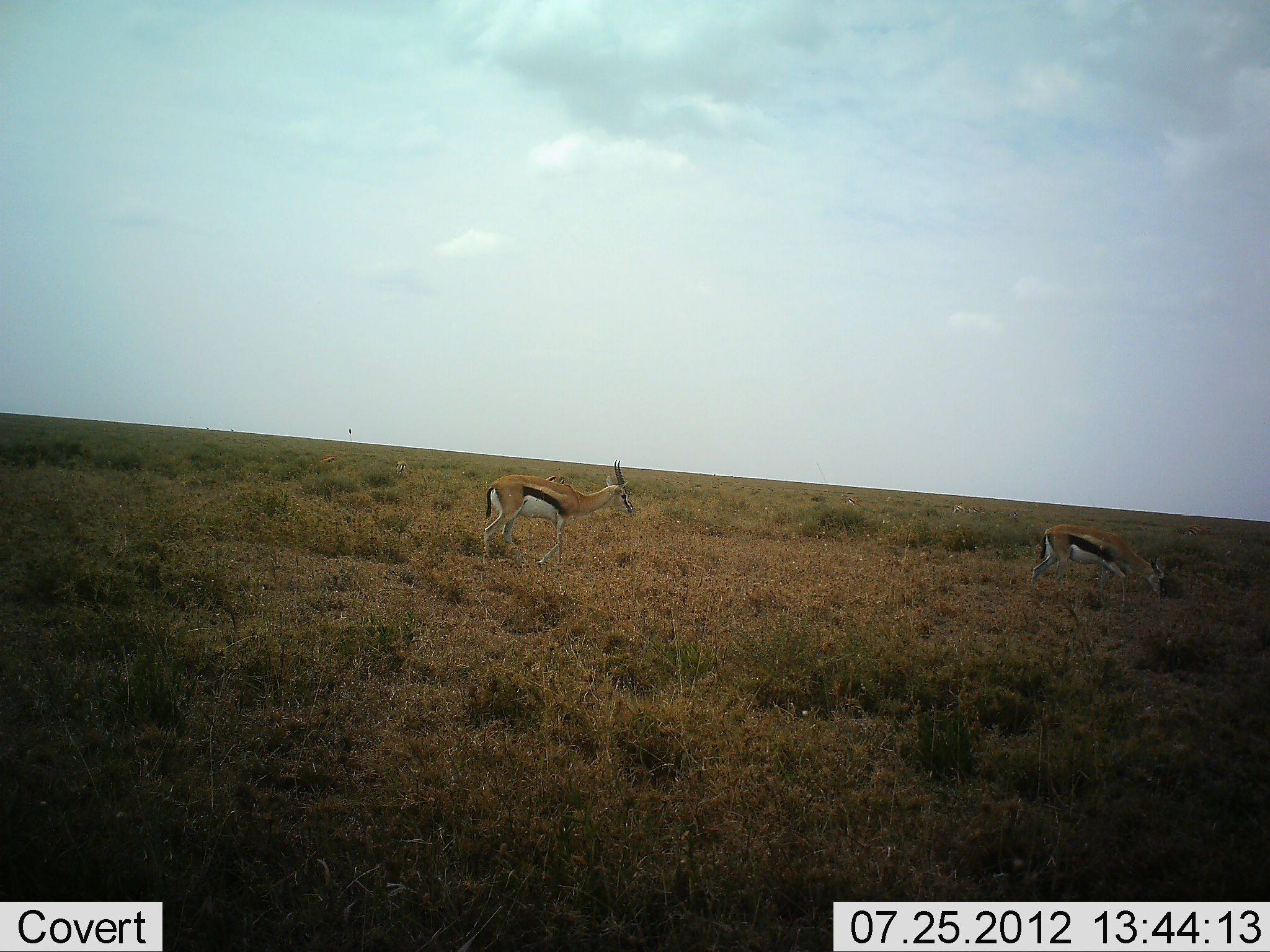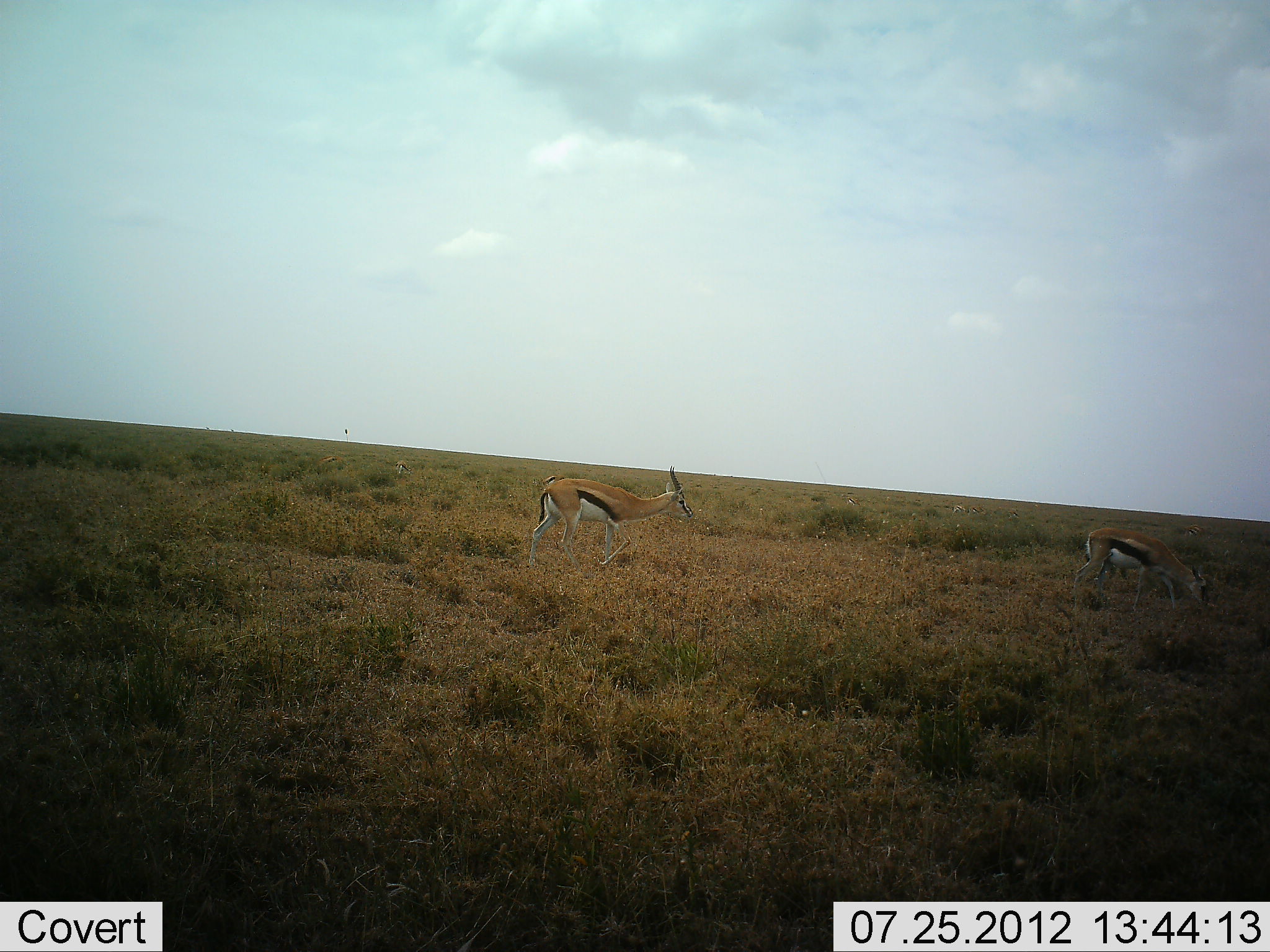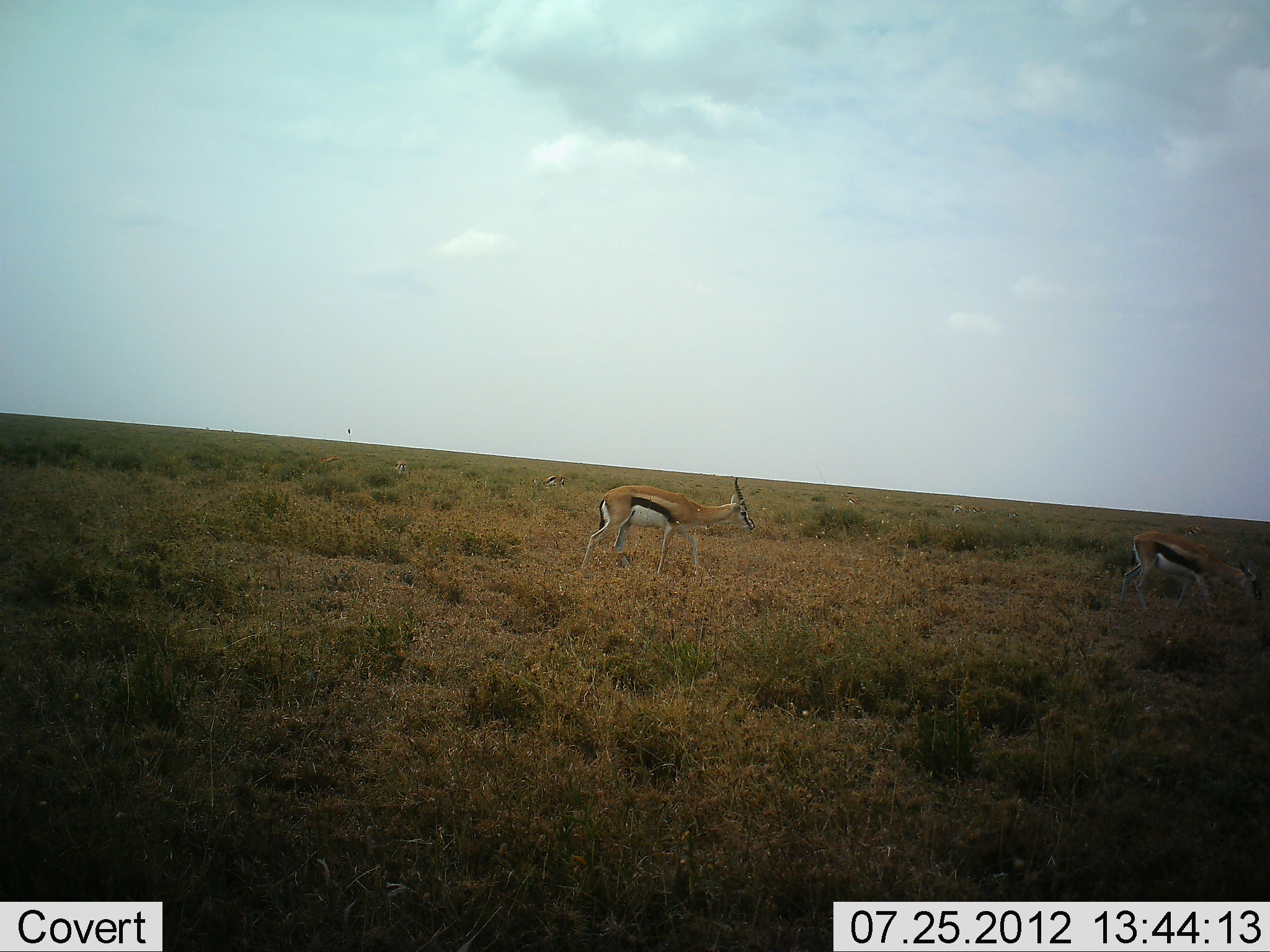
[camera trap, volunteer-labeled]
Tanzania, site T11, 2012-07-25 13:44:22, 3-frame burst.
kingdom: Animalia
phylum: Chordata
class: Mammalia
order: Artiodactyla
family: Bovidae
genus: Eudorcas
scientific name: Eudorcas thomsonii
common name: thomson's gazelle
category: gazellethomsons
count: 2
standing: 20%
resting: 0%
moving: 80%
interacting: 0%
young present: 0%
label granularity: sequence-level